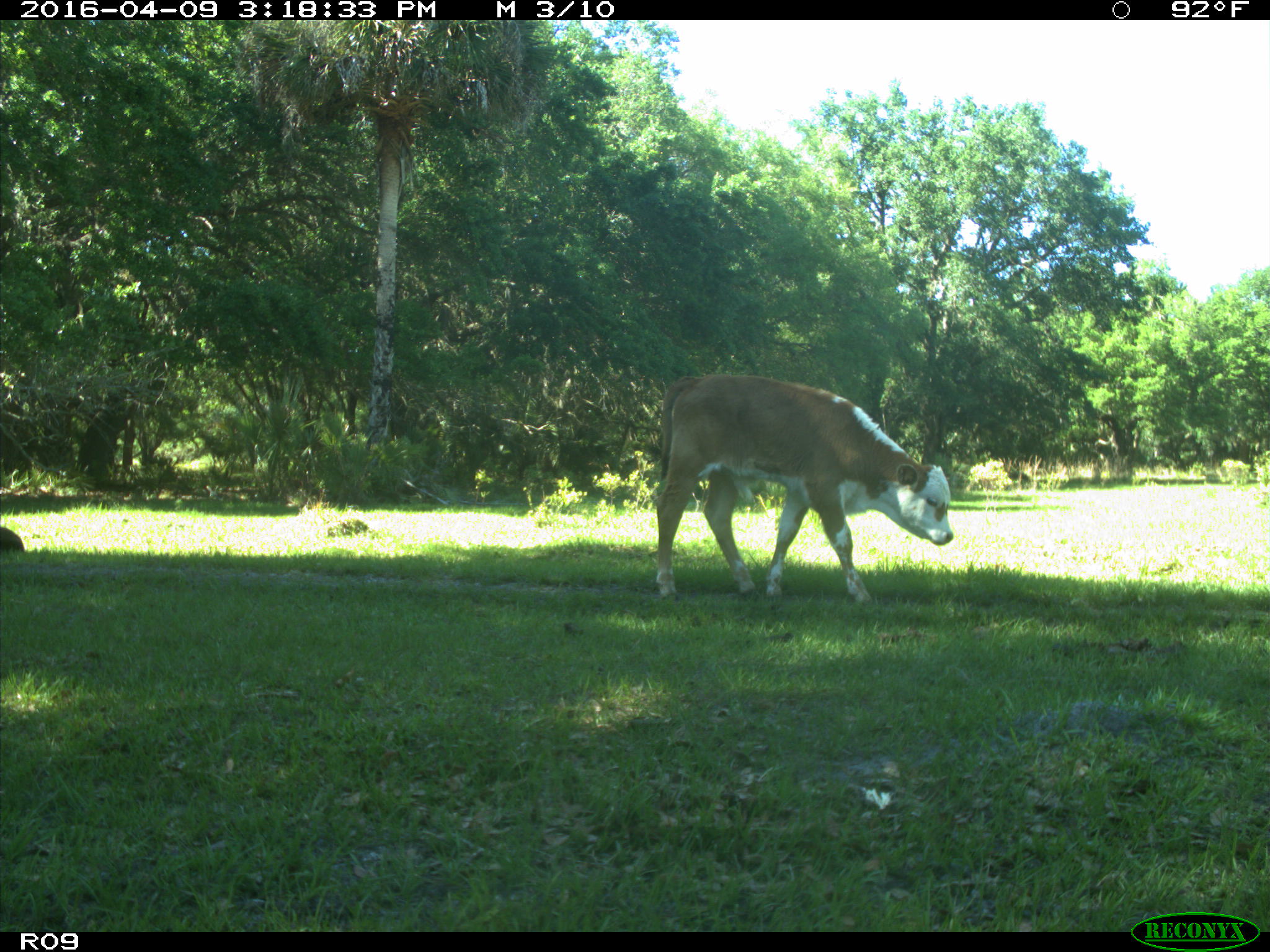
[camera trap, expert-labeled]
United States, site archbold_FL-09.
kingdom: Animalia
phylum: Chordata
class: Mammalia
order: Artiodactyla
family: Bovidae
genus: Bos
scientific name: Bos taurus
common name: domestic cow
Bos taurus (domestic cow).